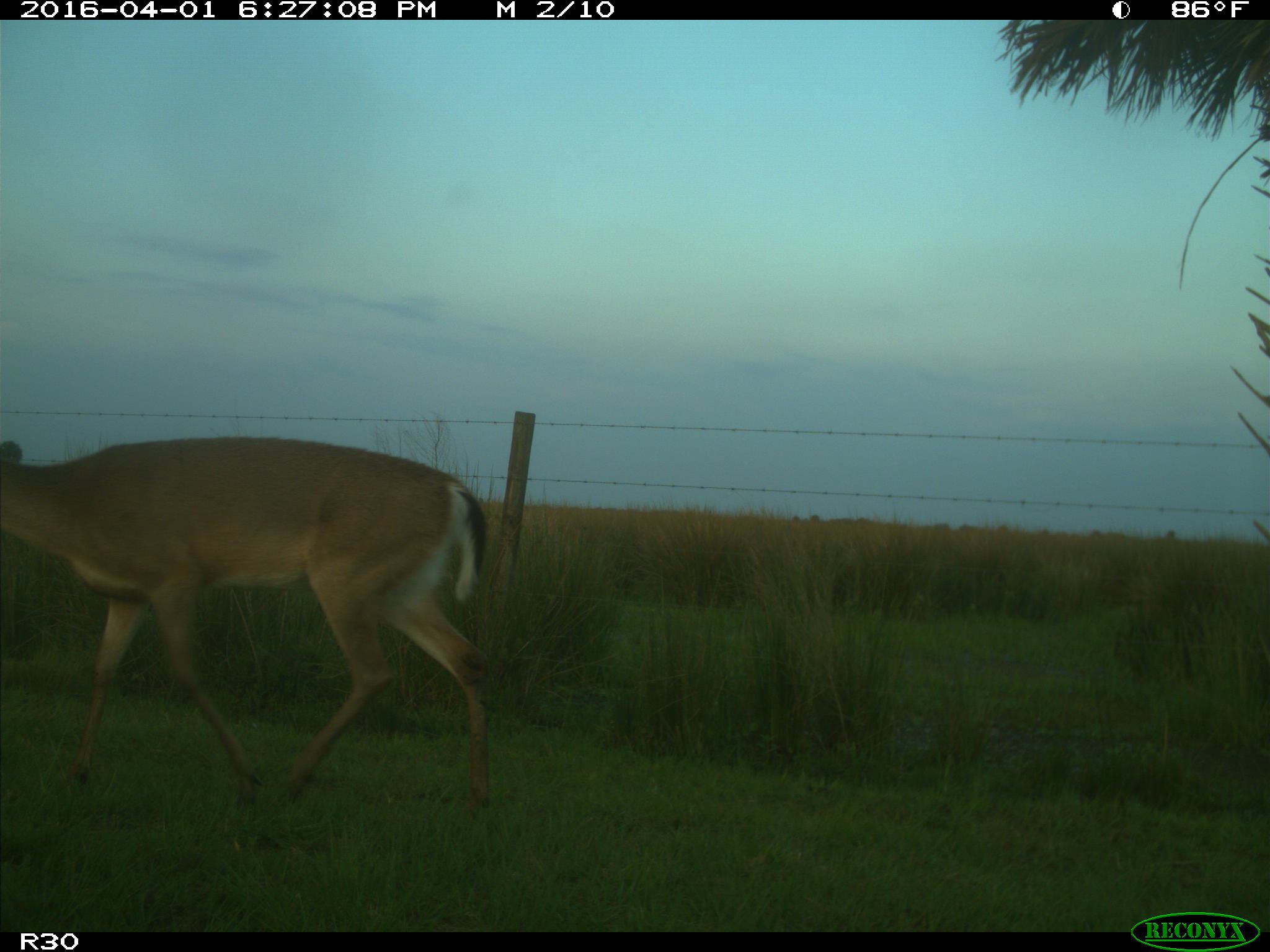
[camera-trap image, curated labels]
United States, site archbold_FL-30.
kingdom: Animalia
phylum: Chordata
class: Mammalia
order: Artiodactyla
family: Cervidae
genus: Odocoileus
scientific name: Odocoileus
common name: deer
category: unidentified deer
Unidentified deer (deer) (Odocoileus).